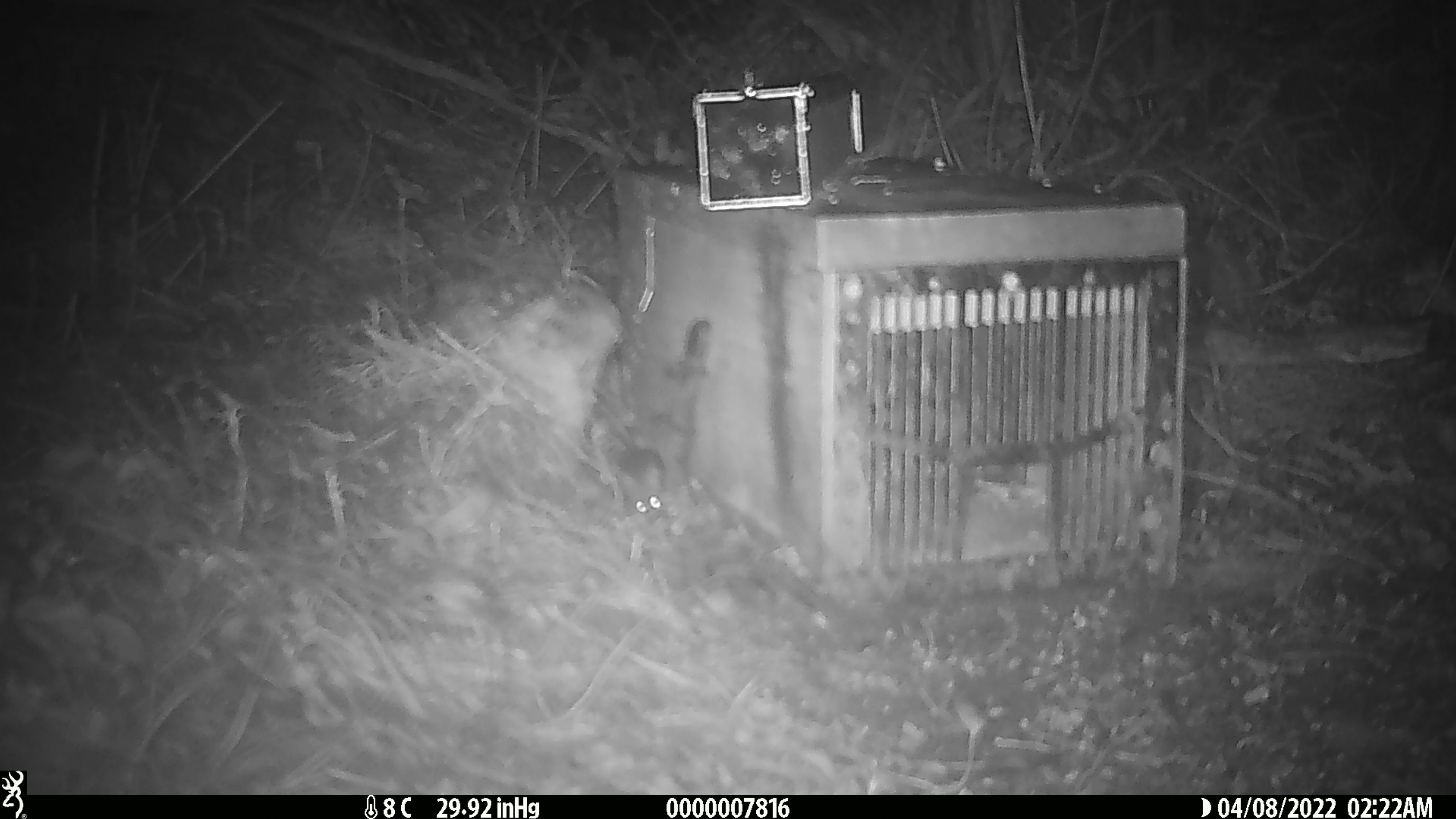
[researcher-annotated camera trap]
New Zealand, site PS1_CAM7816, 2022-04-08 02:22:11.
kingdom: Animalia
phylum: Chordata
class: Mammalia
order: Rodentia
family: Muridae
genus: Mus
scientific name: Mus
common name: mouse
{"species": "mouse (Mus)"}